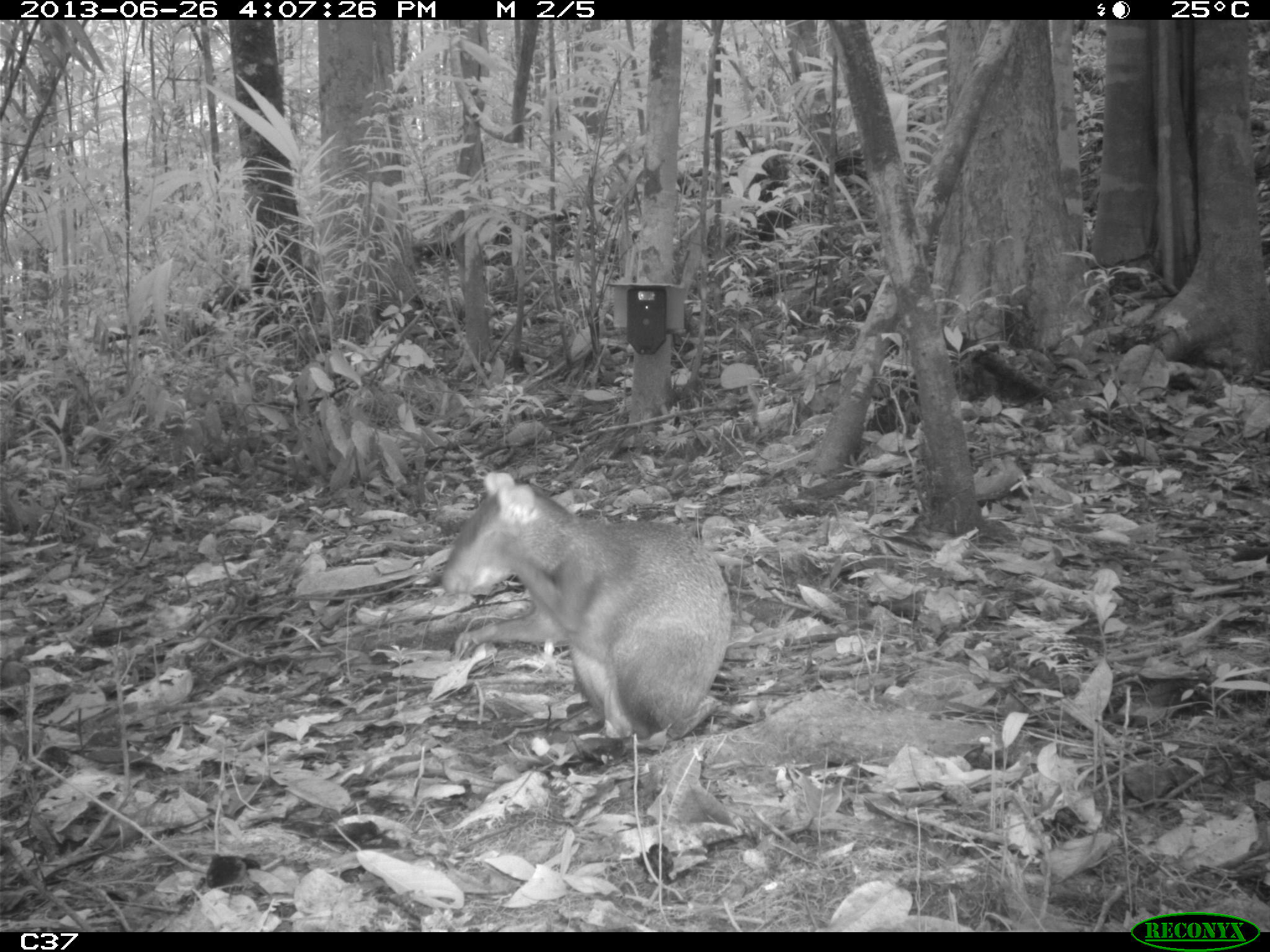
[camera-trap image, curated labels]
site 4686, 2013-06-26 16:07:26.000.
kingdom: Animalia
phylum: Chordata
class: Mammalia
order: Rodentia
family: Dasyproctidae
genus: Dasyprocta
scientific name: Dasyprocta leporina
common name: red-rumped agouti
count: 1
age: adult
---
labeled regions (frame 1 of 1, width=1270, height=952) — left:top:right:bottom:
dasyprocta leporina: 438:470:731:752